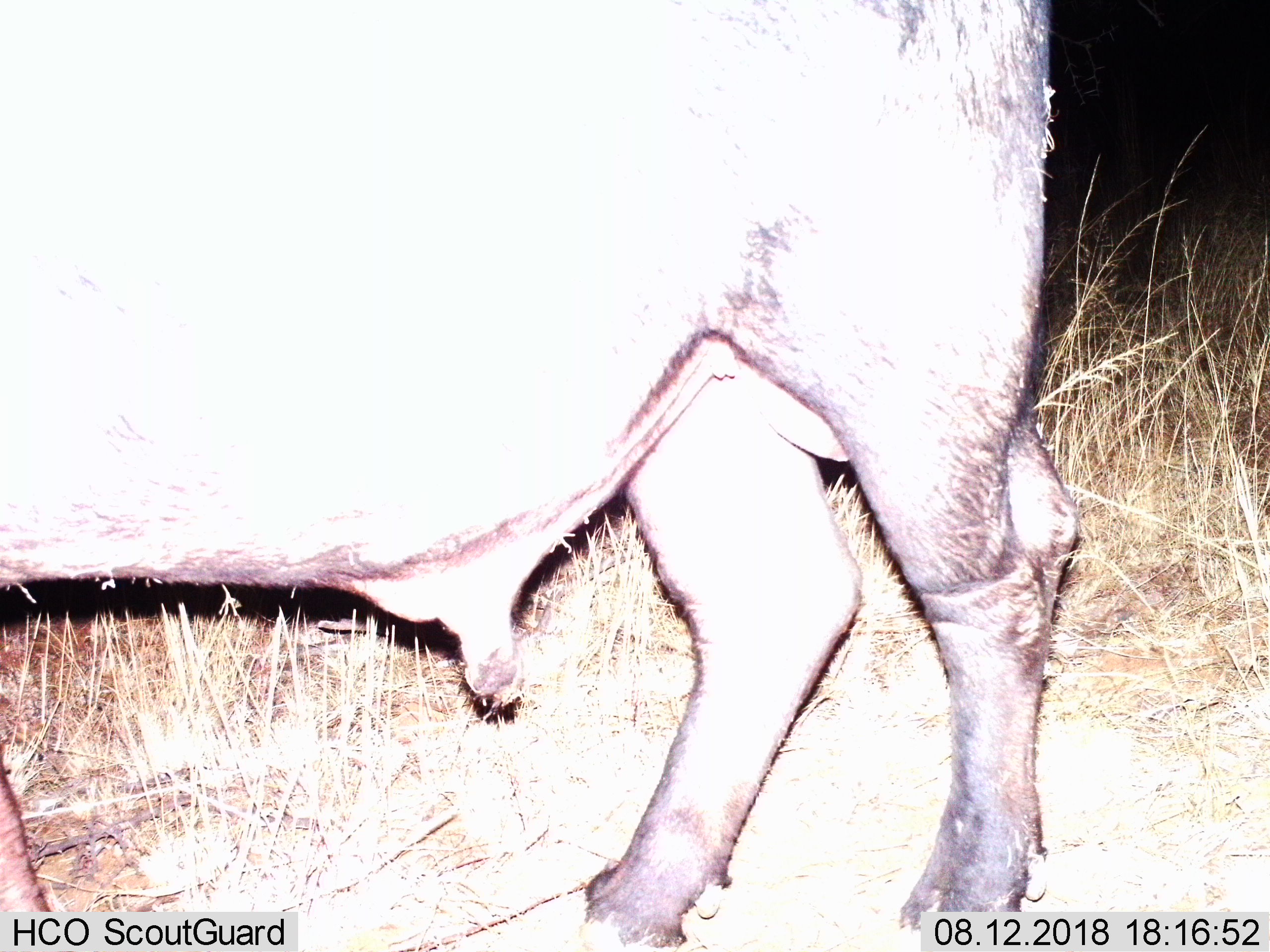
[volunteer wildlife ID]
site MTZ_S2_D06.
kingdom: Animalia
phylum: Chordata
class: Mammalia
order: Artiodactyla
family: Bovidae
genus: Syncerus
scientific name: Syncerus caffer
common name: african buffalo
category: buffalo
Buffalo (african buffalo) (Syncerus caffer), count 1. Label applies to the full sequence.